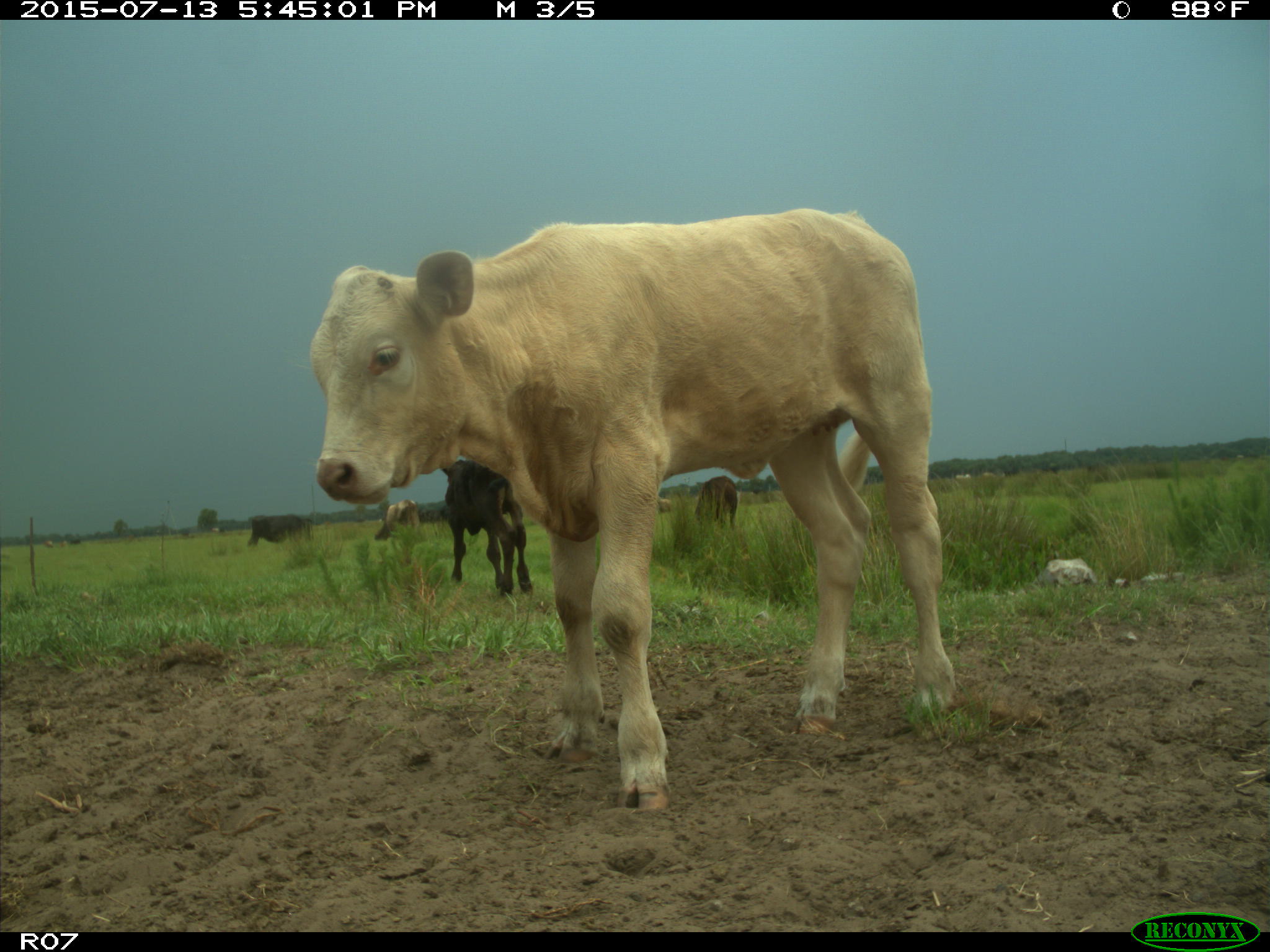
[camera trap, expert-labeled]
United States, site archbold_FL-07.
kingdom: Animalia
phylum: Chordata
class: Mammalia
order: Artiodactyla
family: Bovidae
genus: Bos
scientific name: Bos taurus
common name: domestic cow